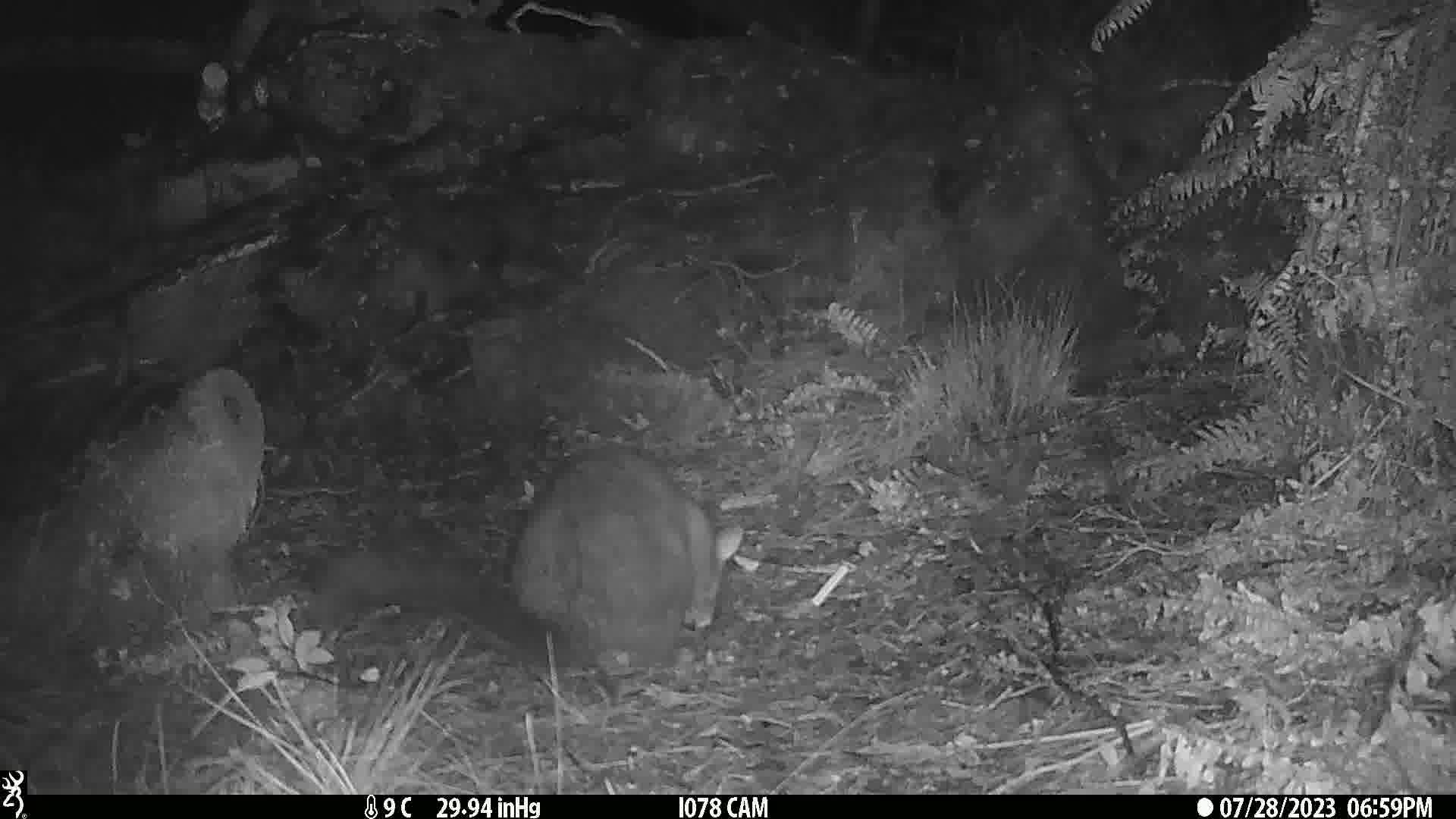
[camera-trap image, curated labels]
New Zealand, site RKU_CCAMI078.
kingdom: Animalia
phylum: Chordata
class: Mammalia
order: Diprotodontia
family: Phalangeridae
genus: Trichosurus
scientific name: Trichosurus vulpecula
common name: common brushtail possum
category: possum